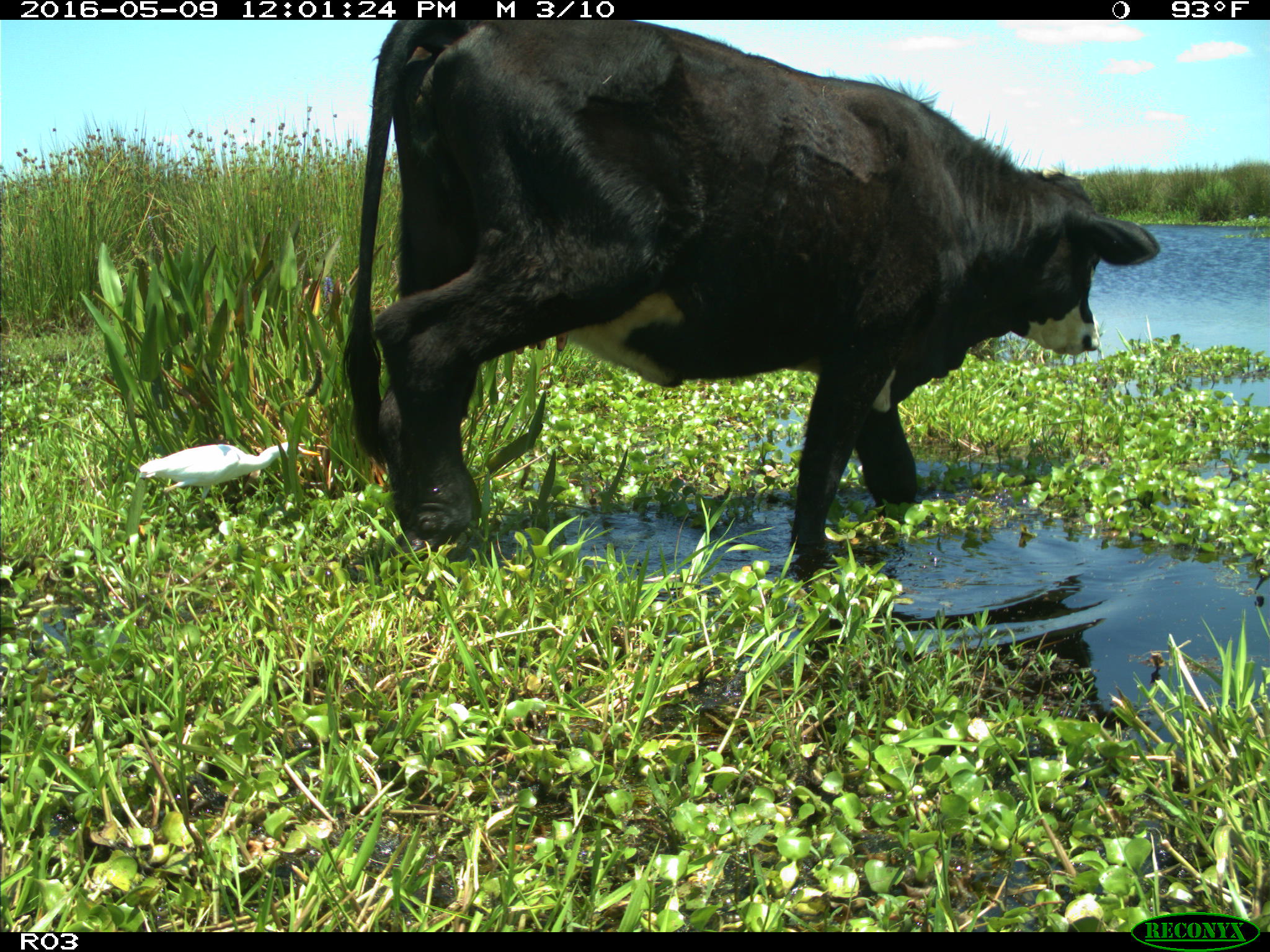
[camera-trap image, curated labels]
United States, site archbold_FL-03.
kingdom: Animalia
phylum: Chordata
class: Mammalia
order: Artiodactyla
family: Bovidae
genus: Bos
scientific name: Bos taurus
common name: domestic cow